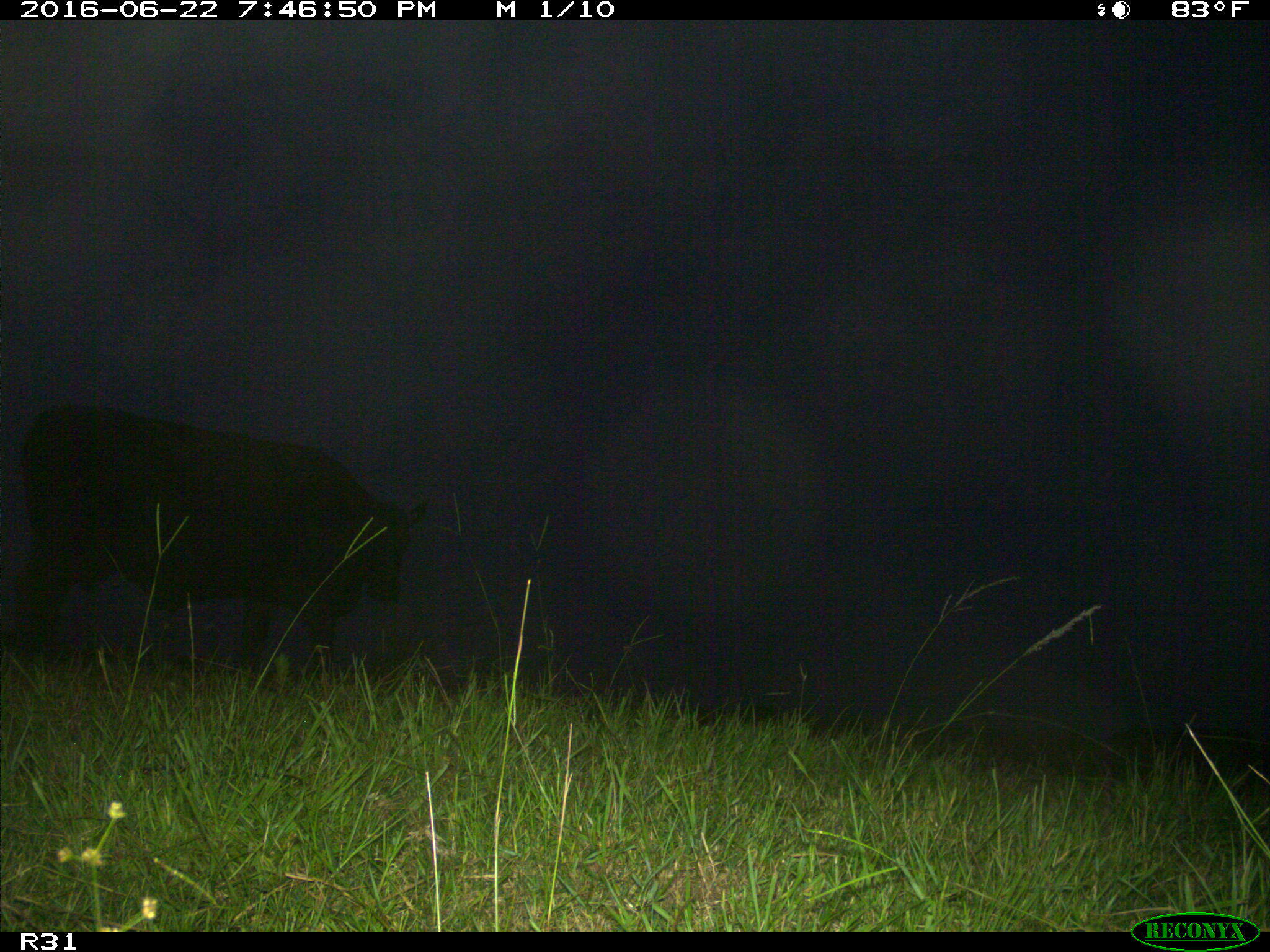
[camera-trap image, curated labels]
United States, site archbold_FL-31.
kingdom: Animalia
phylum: Chordata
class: Mammalia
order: Artiodactyla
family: Bovidae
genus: Bos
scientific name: Bos taurus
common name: domestic cow